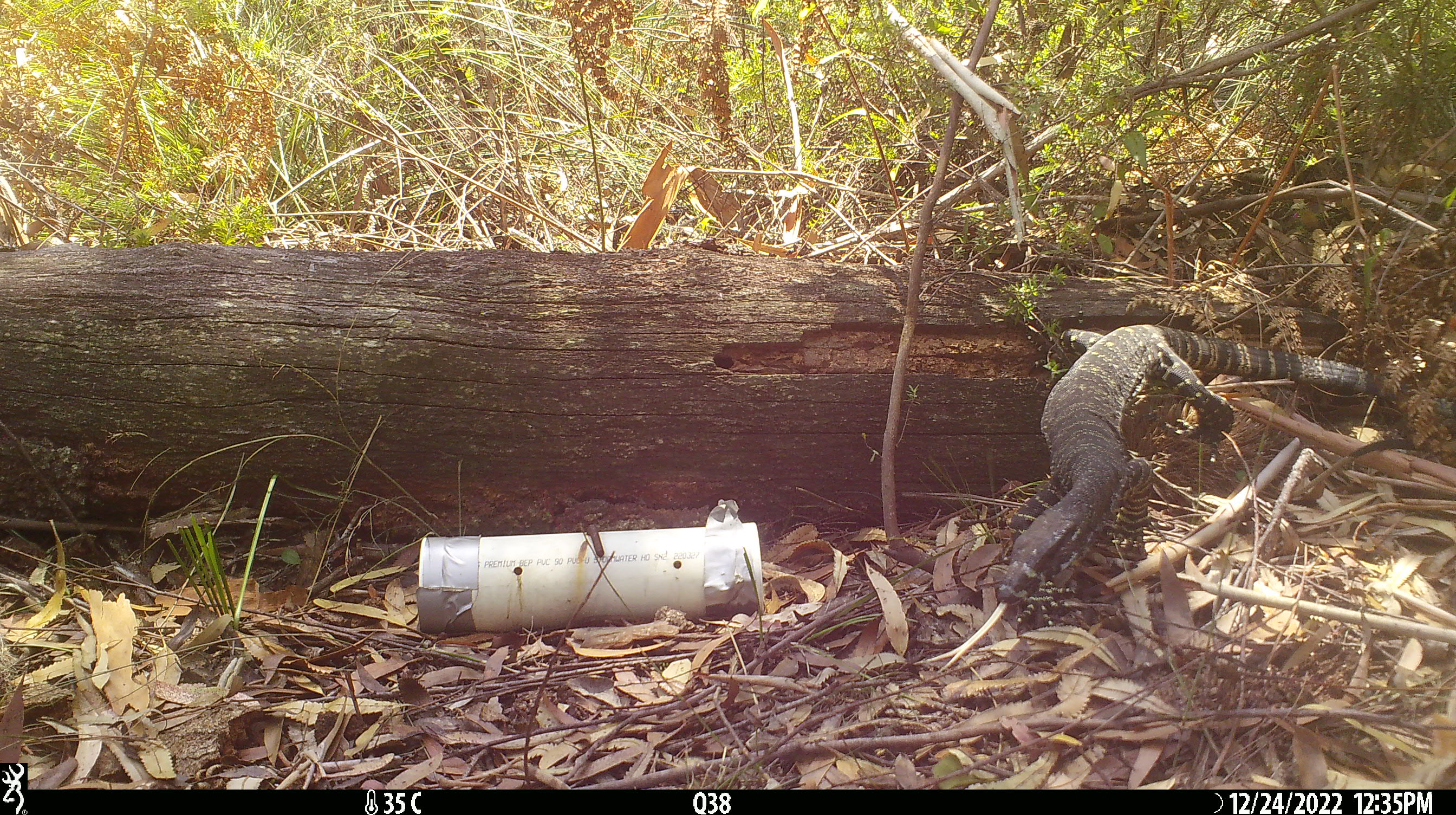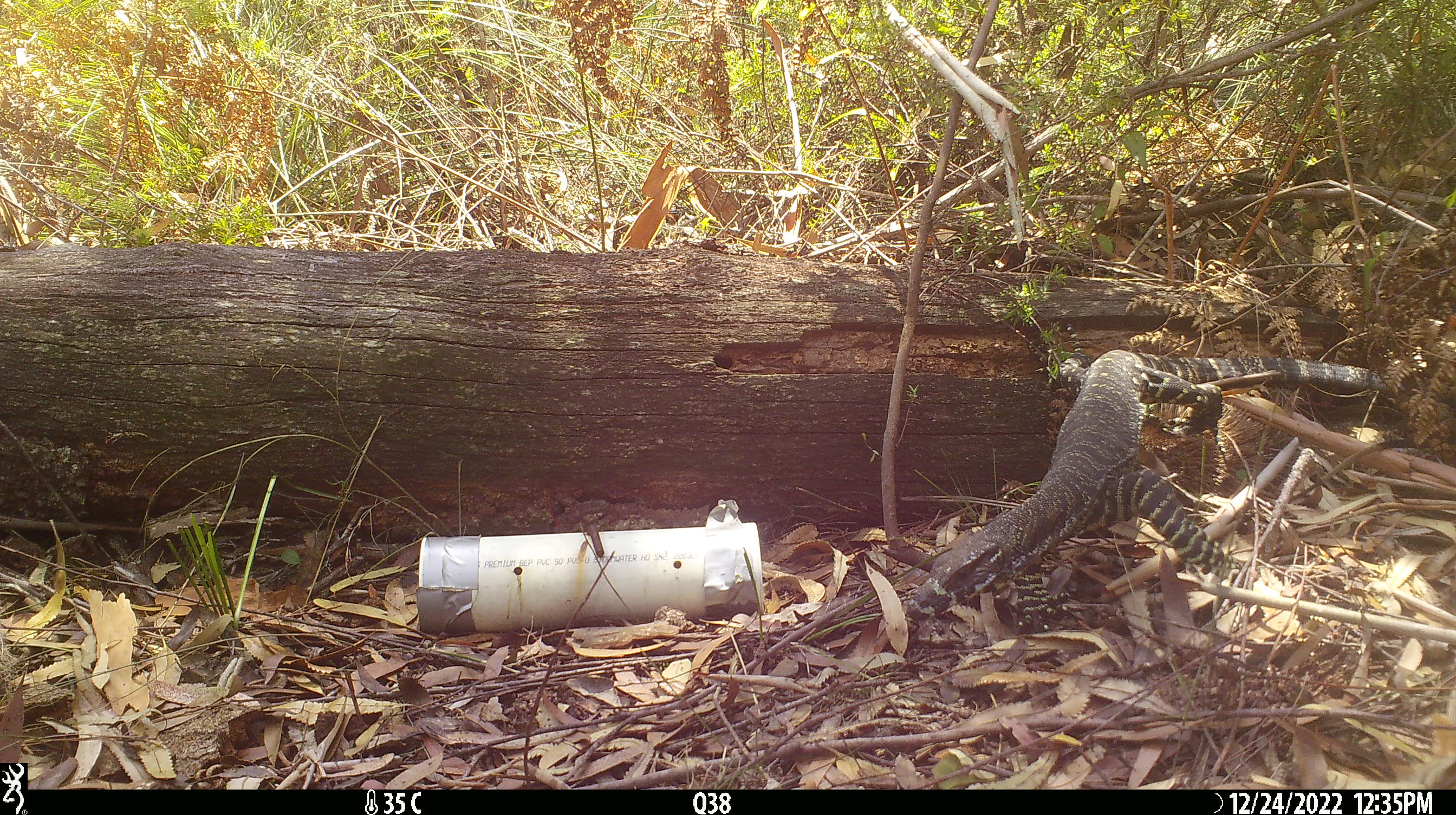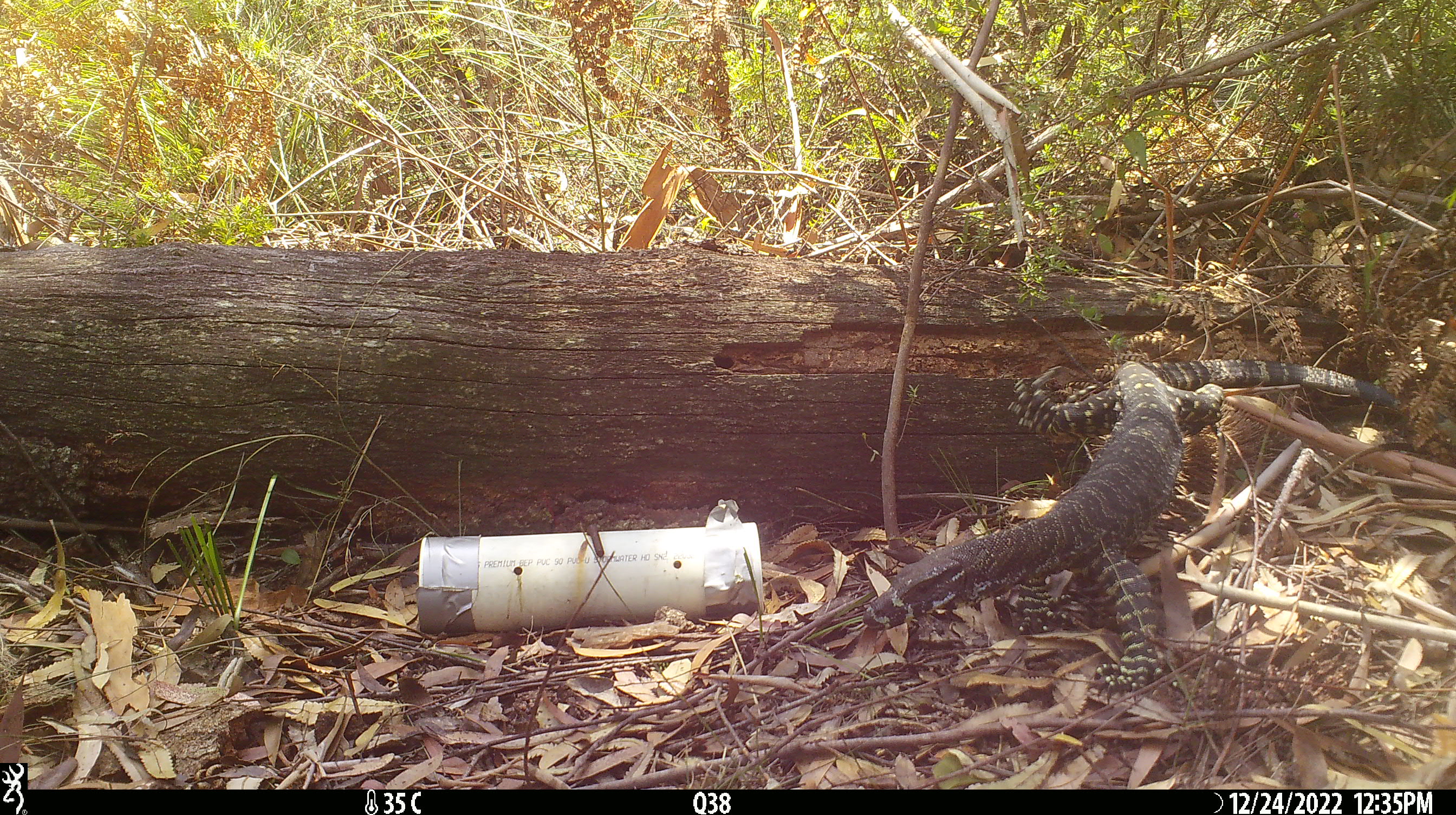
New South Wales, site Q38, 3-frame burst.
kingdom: Animalia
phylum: Chordata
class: Reptilia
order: Squamata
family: Varanidae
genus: Varanus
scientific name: Varanus varius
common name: lace monitor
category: goanna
Goanna (lace monitor) (Varanus varius).